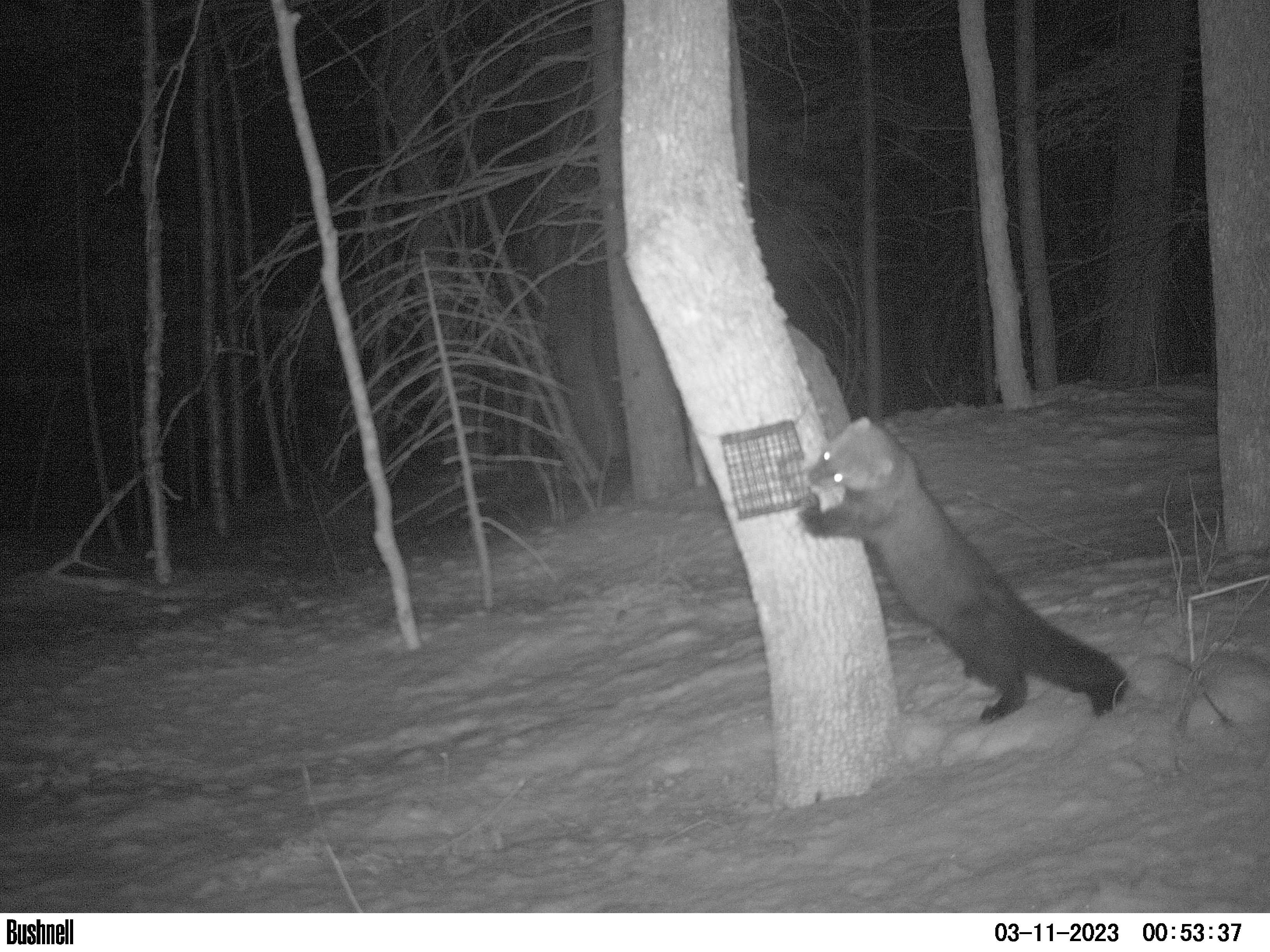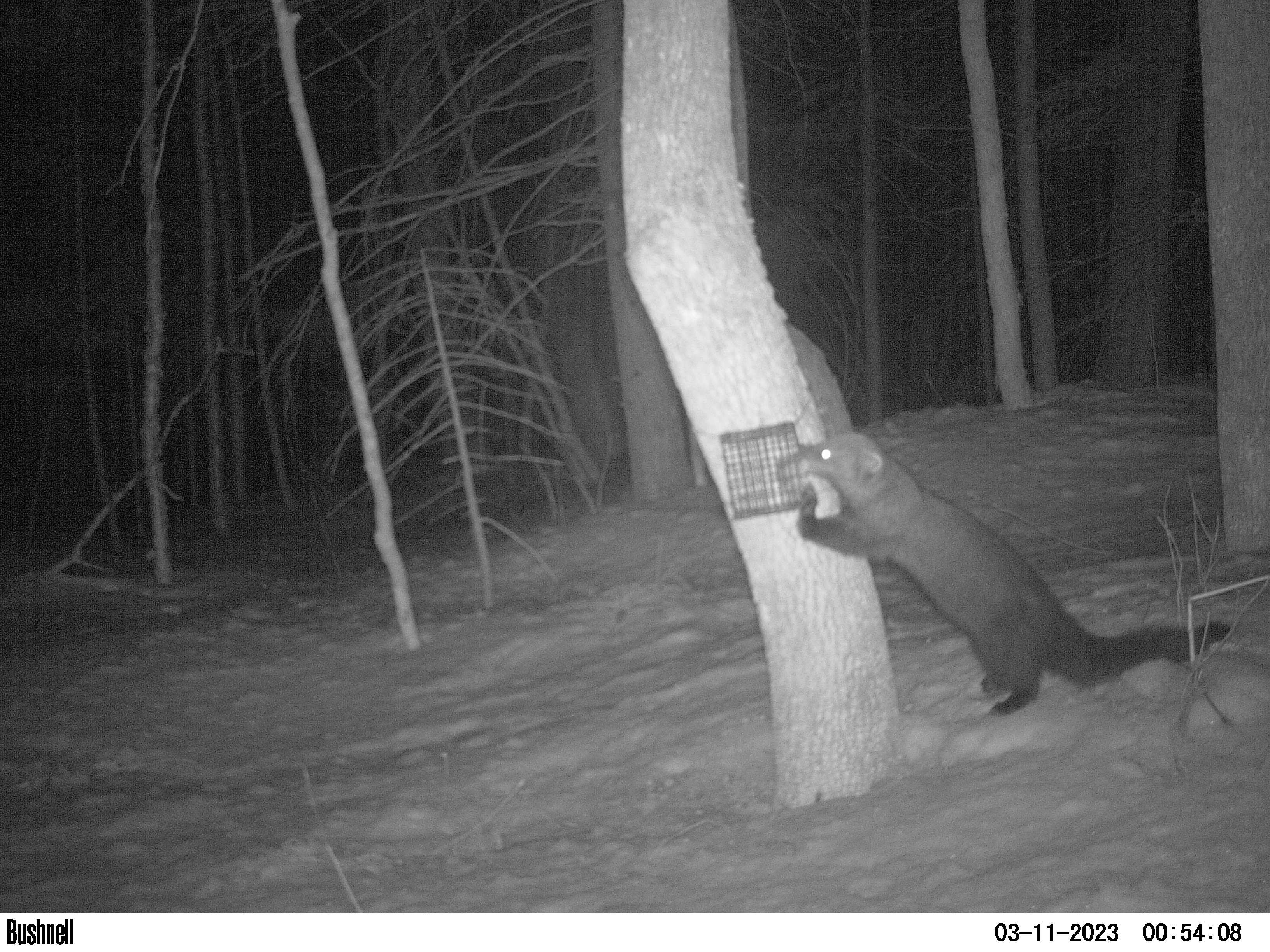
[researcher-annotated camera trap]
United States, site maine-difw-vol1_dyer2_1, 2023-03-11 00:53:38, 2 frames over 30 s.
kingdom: Animalia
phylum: Chordata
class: Mammalia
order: Carnivora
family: Mustelidae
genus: Pekania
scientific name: Pekania pennanti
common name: fisher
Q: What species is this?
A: Fisher (Pekania pennanti).